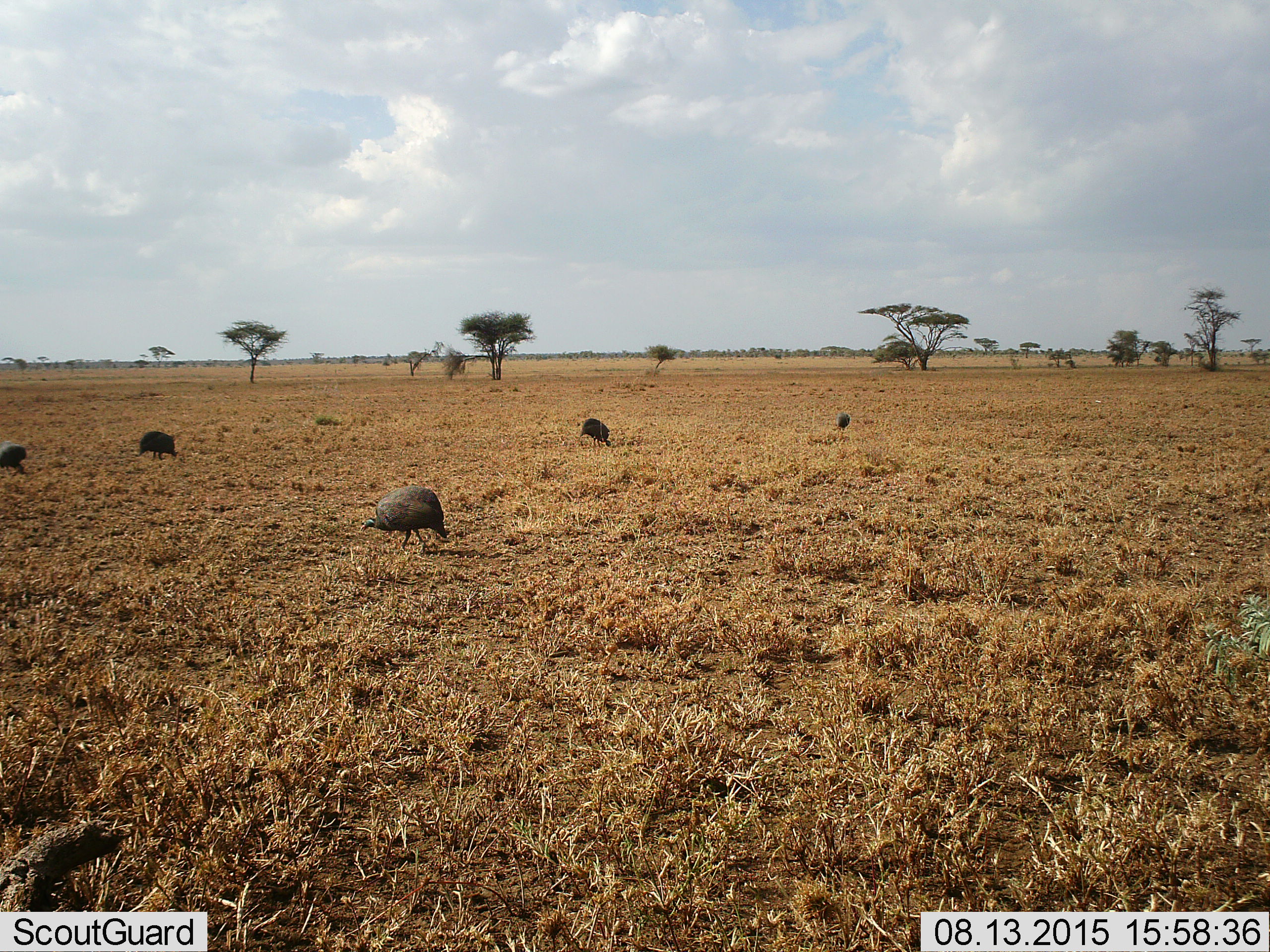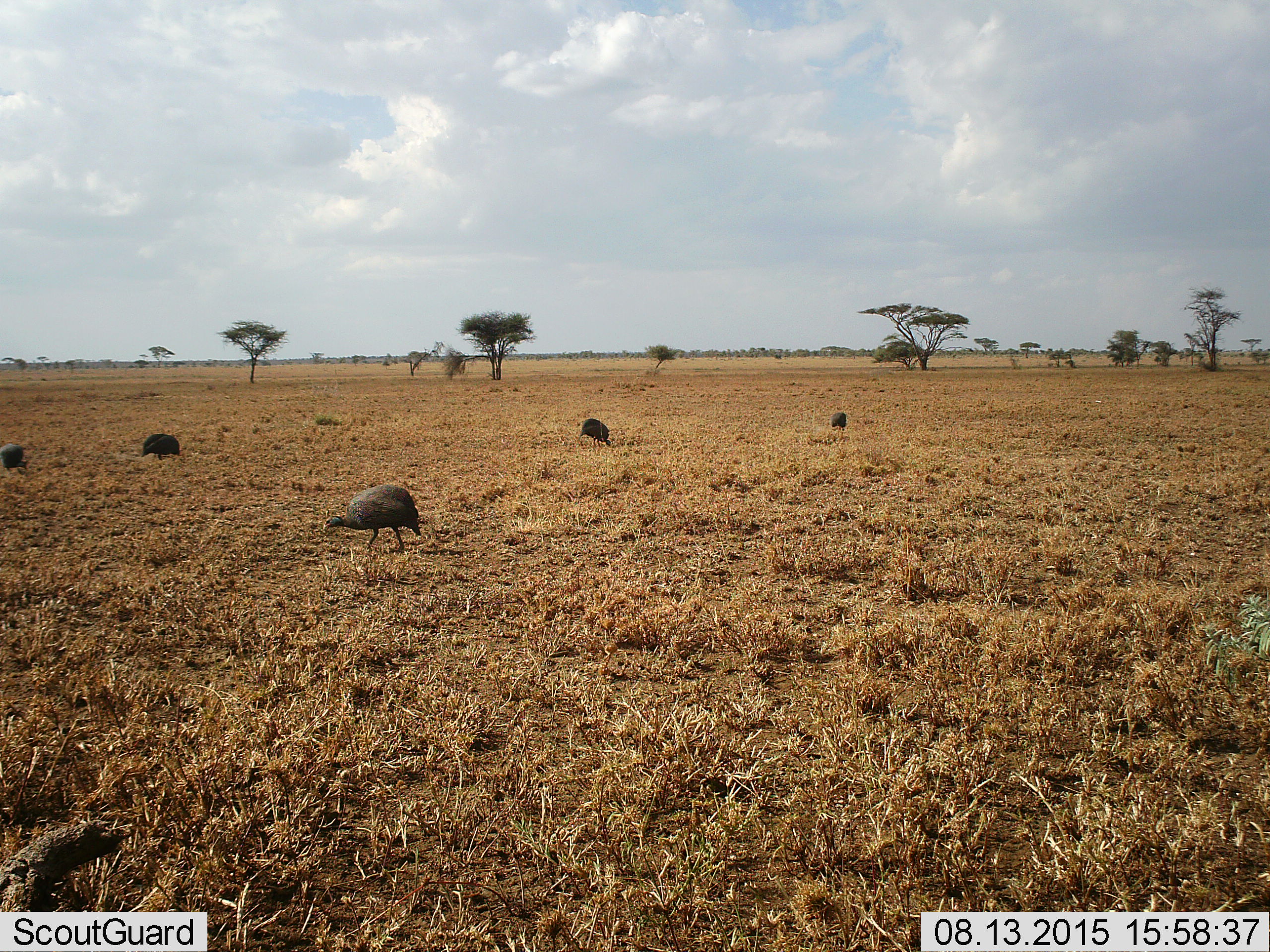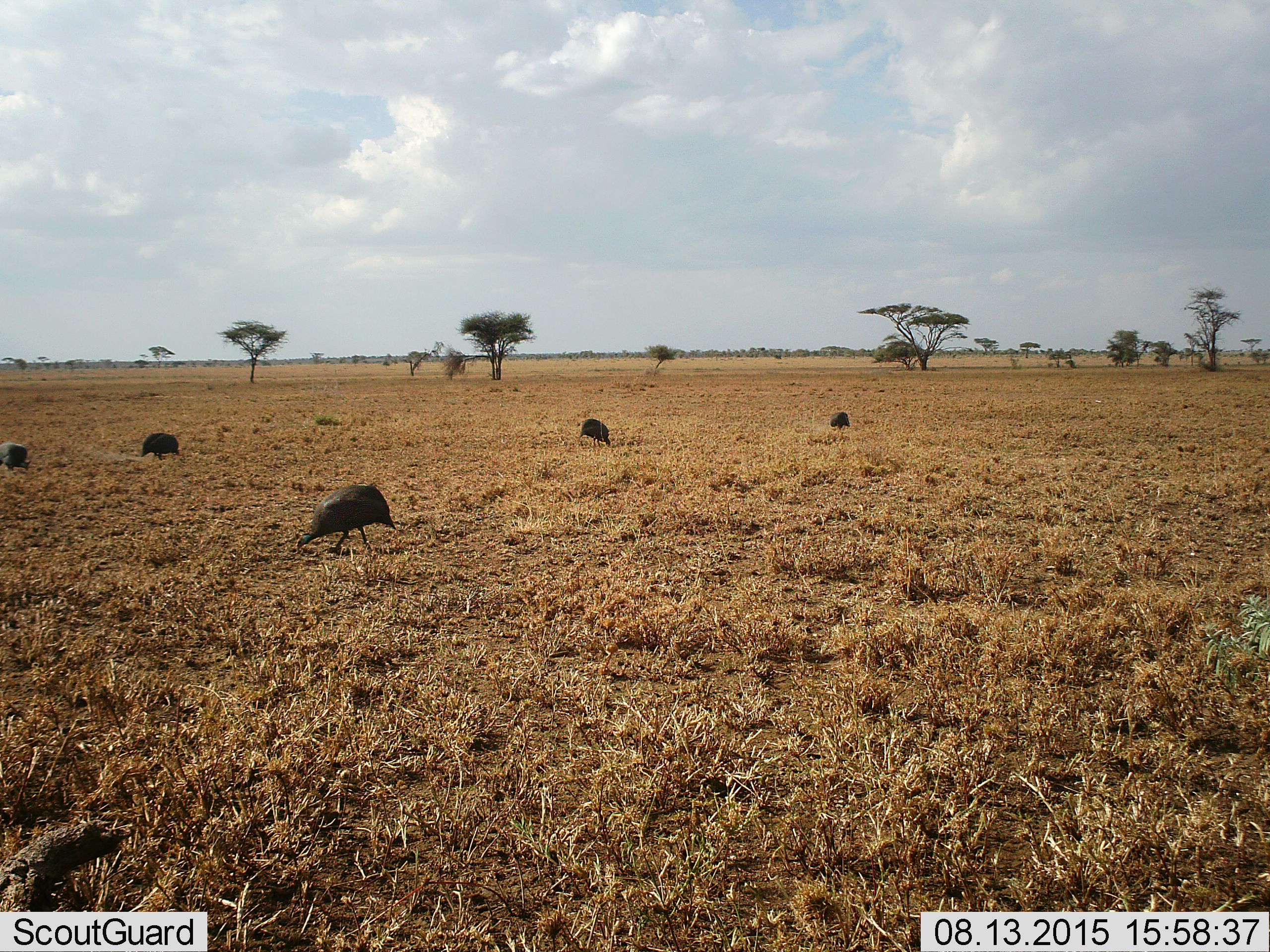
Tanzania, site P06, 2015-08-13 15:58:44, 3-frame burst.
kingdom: Animalia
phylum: Chordata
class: Aves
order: Galliformes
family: Numididae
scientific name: Numididae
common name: guinea fowl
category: guineafowl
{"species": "guineafowl (guinea fowl) (Numididae)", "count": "5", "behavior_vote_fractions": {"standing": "62%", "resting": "12%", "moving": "50%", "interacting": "0%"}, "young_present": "0%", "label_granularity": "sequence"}